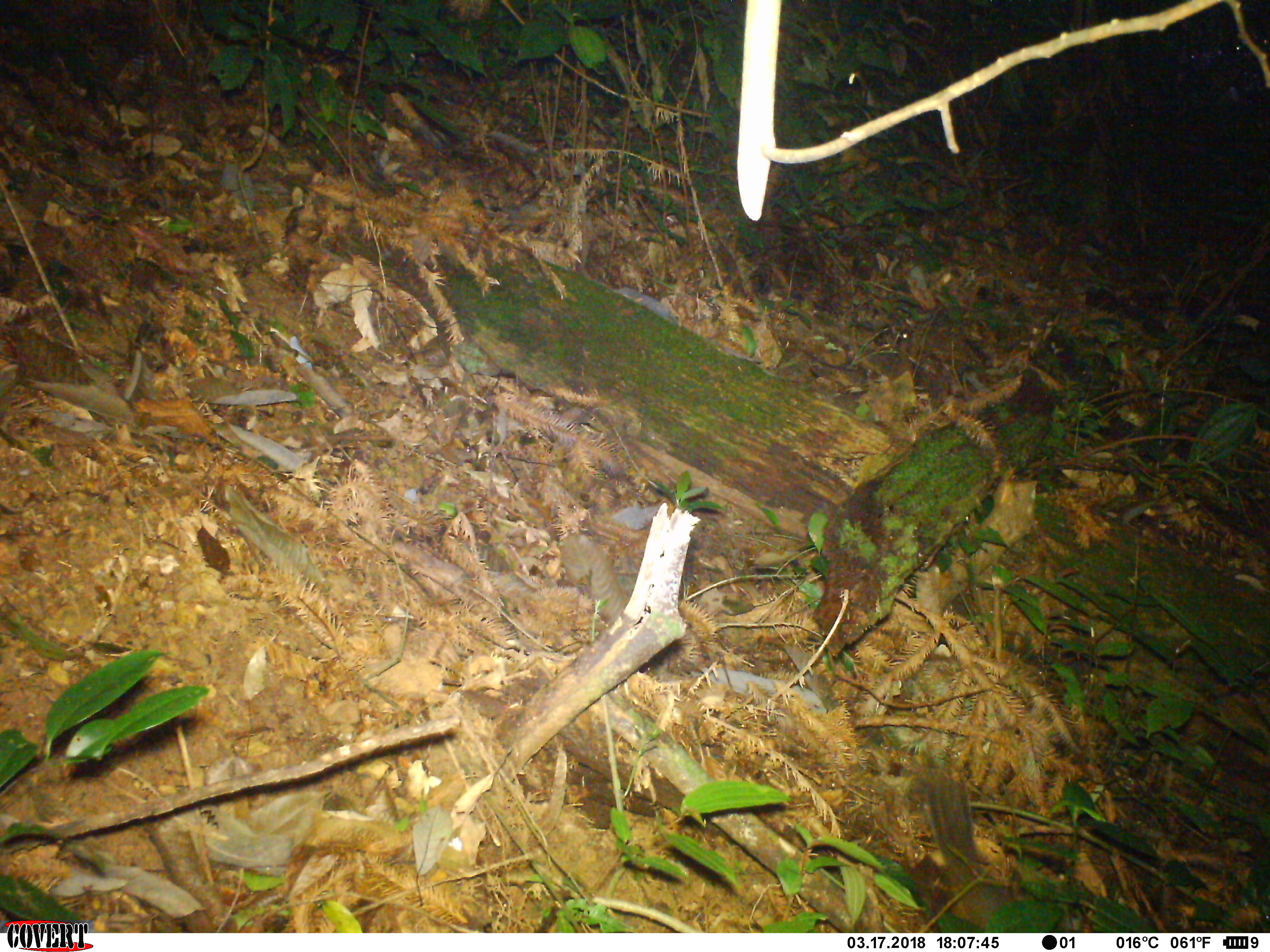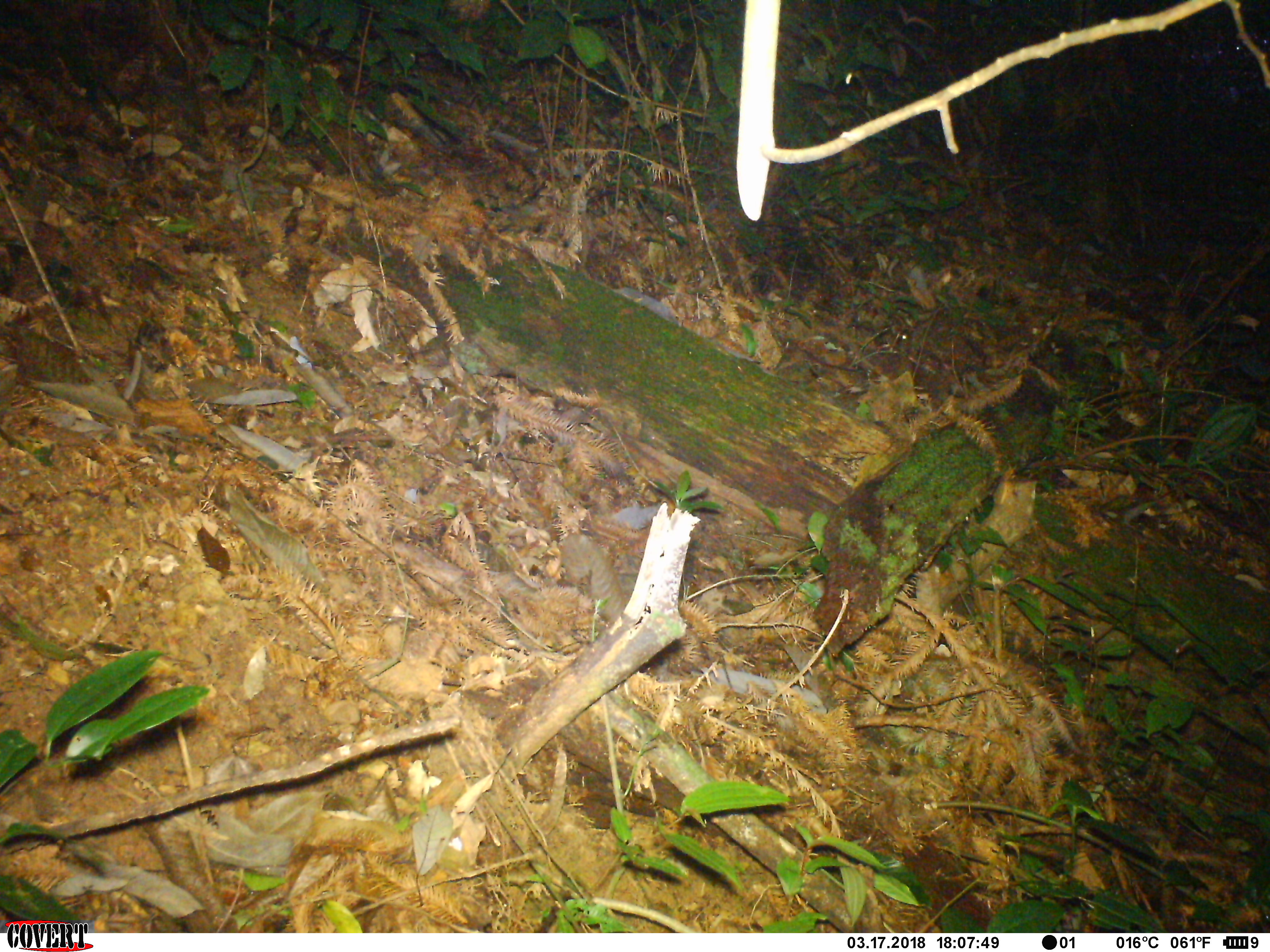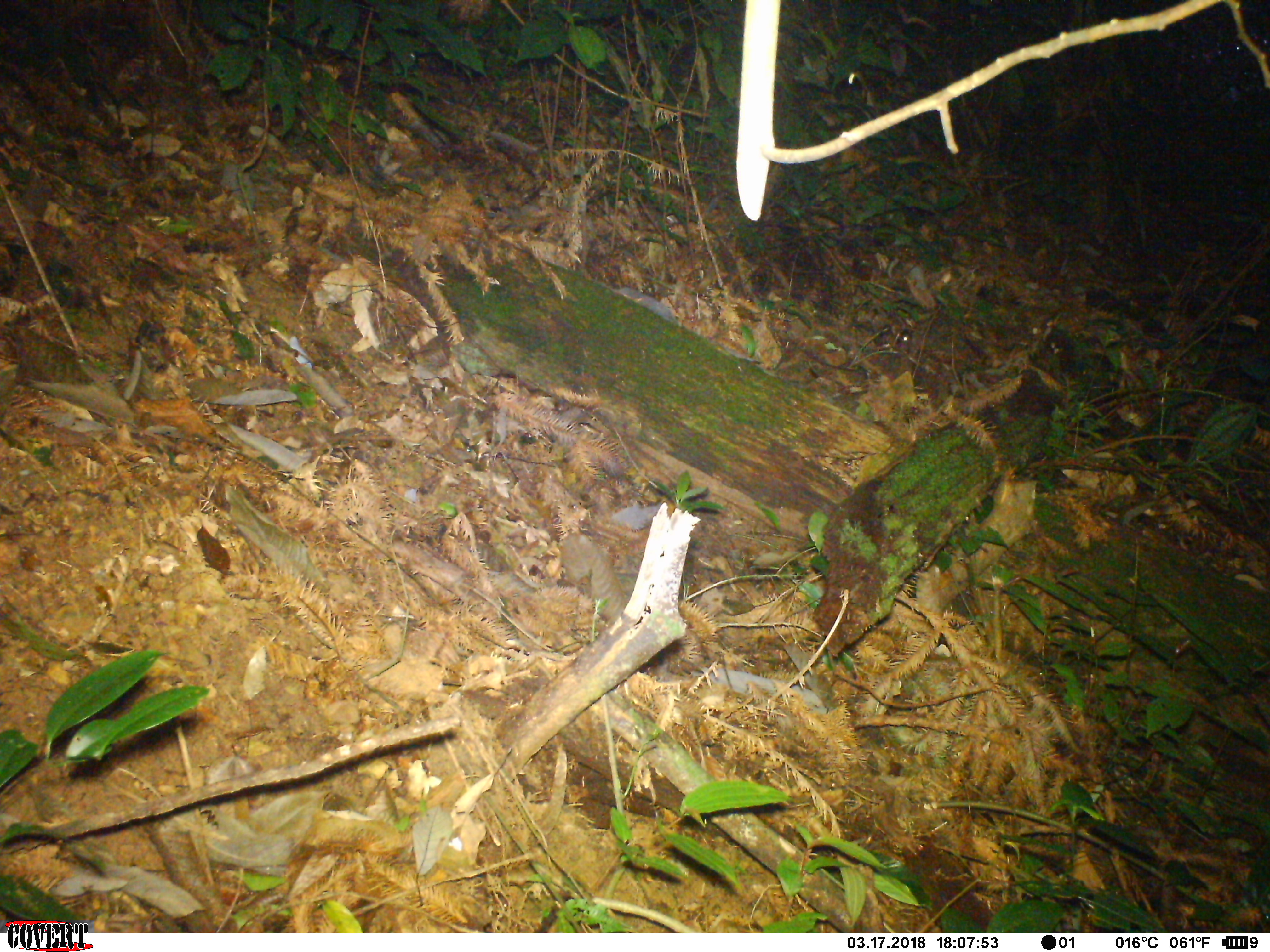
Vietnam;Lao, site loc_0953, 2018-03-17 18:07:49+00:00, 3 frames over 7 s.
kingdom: Animalia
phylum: Chordata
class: Mammalia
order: Rodentia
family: Sciuridae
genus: Dremomys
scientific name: Dremomys rufigenis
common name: red-cheeked squirrel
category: red cheeked squirrel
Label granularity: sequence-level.